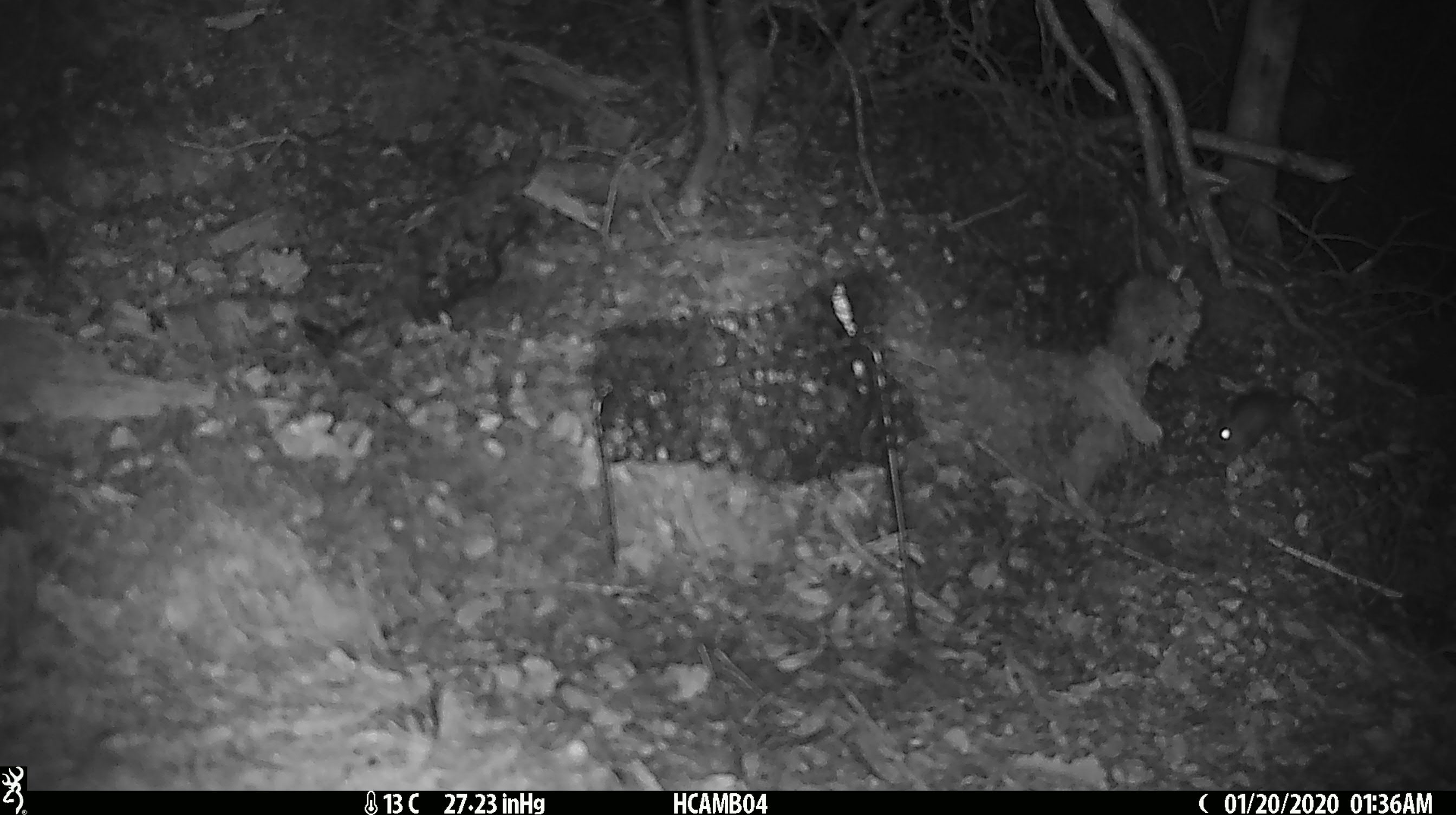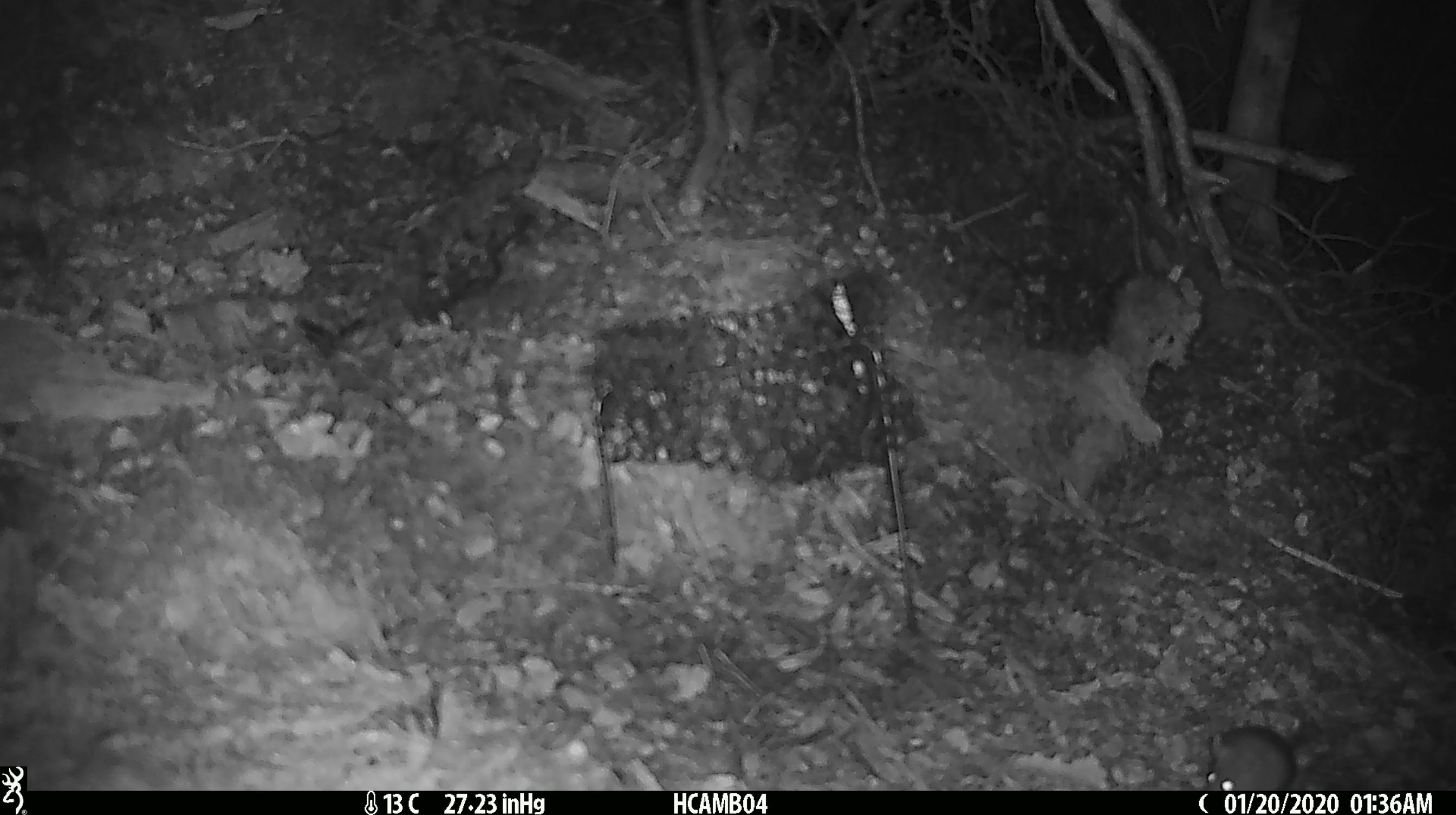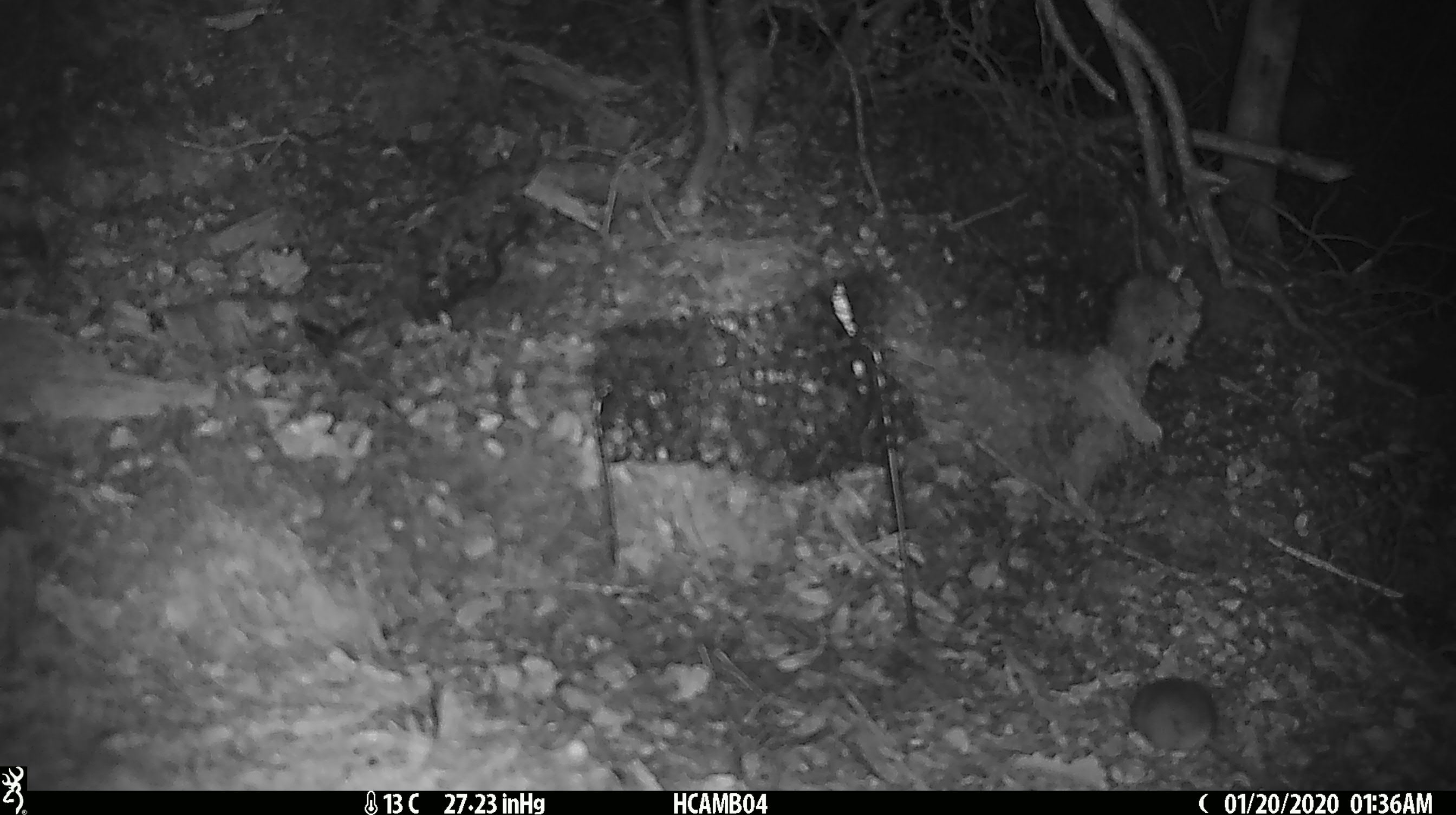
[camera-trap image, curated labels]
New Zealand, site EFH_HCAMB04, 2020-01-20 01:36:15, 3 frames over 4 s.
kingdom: Animalia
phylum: Chordata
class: Mammalia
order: Rodentia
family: Muridae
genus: Mus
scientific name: Mus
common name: mouse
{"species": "mouse (Mus)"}